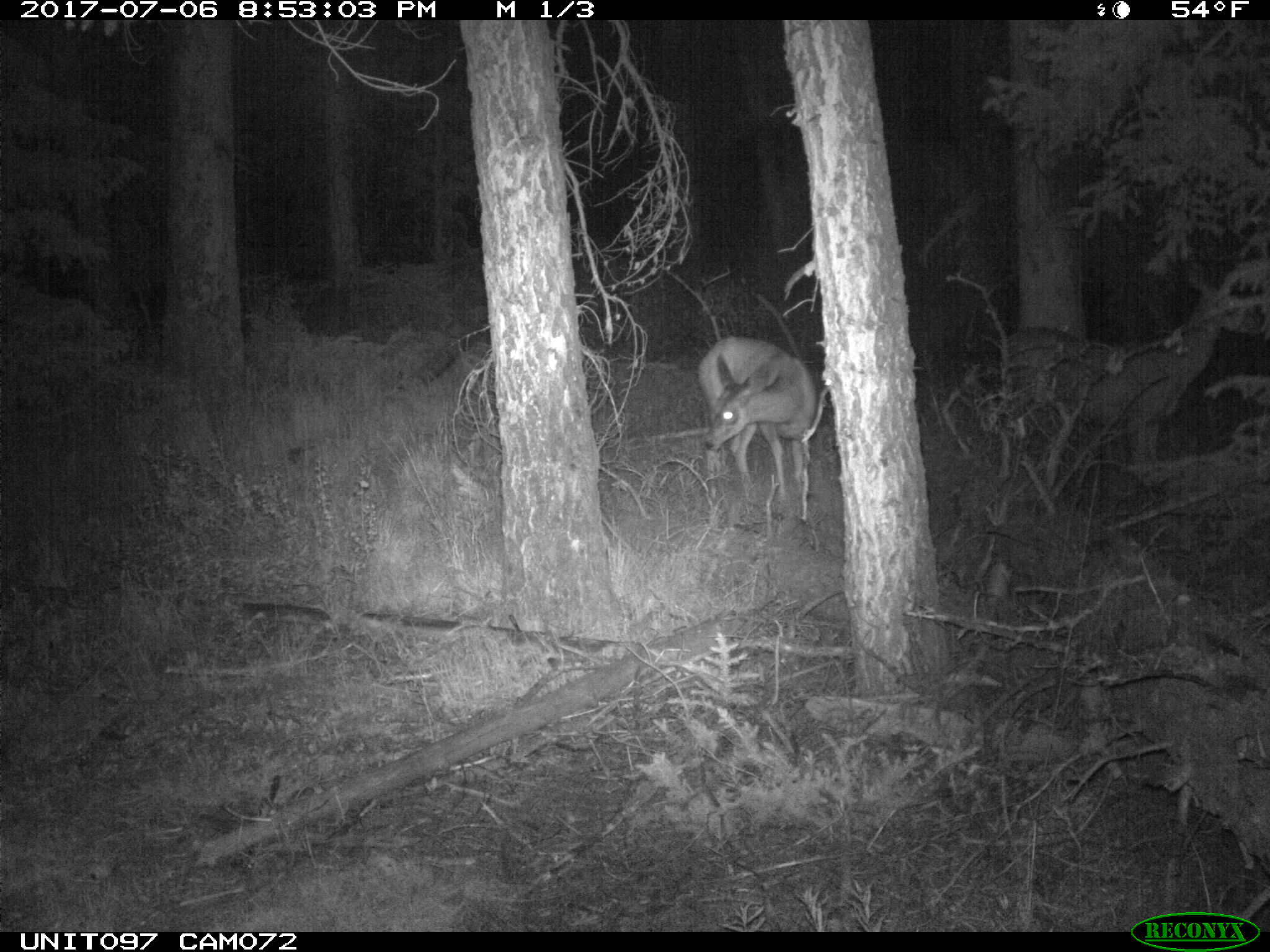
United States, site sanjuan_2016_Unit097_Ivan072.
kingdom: Animalia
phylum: Chordata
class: Mammalia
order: Artiodactyla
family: Cervidae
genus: Odocoileus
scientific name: Odocoileus hemionus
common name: mule deer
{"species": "Odocoileus hemionus (mule deer)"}